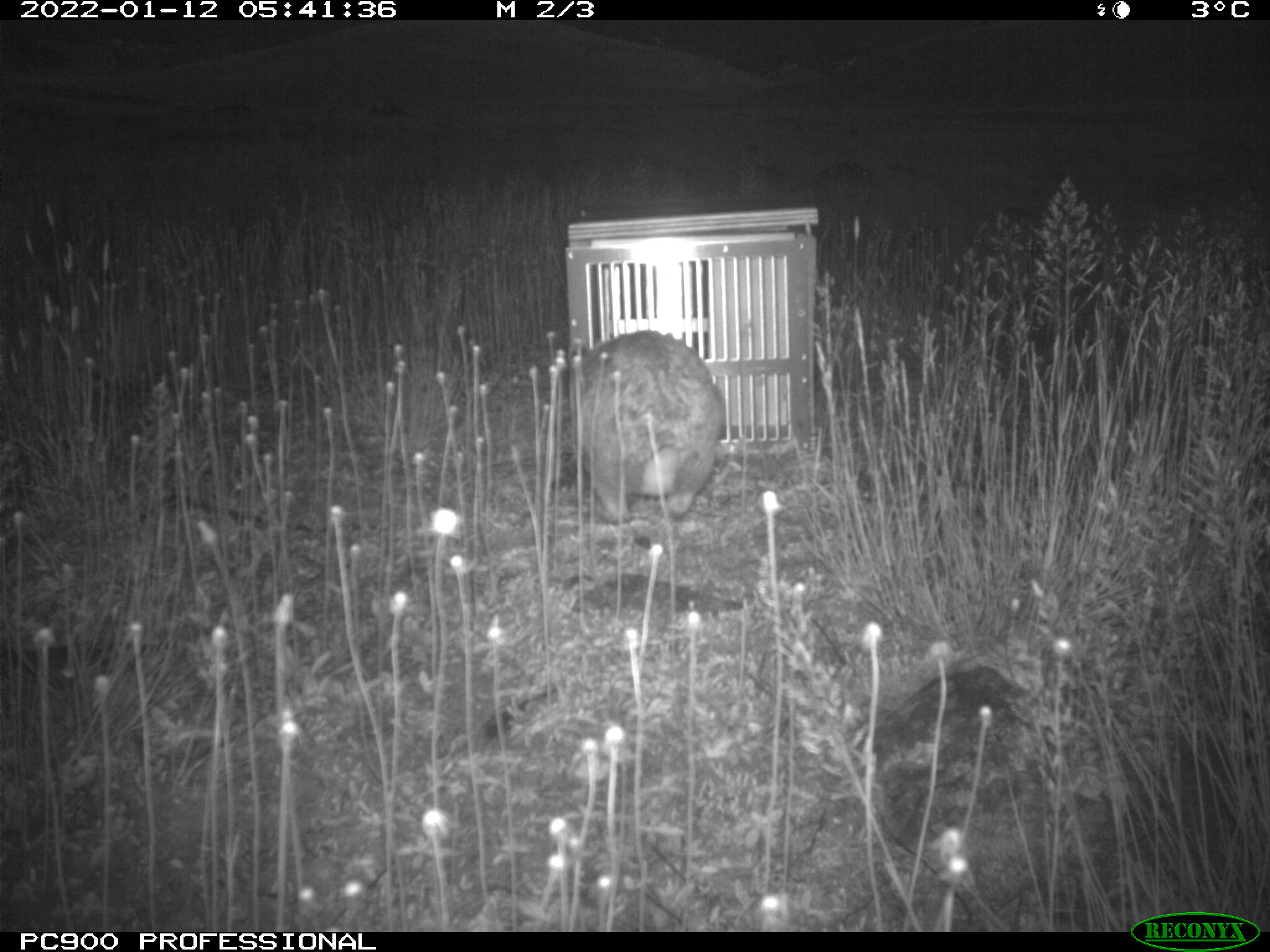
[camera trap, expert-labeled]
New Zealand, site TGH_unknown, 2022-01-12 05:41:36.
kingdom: Animalia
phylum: Chordata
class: Mammalia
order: Lagomorpha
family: Leporidae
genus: Oryctolagus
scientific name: Oryctolagus cuniculus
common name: european rabbit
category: rabbit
Rabbit (european rabbit) (Oryctolagus cuniculus).